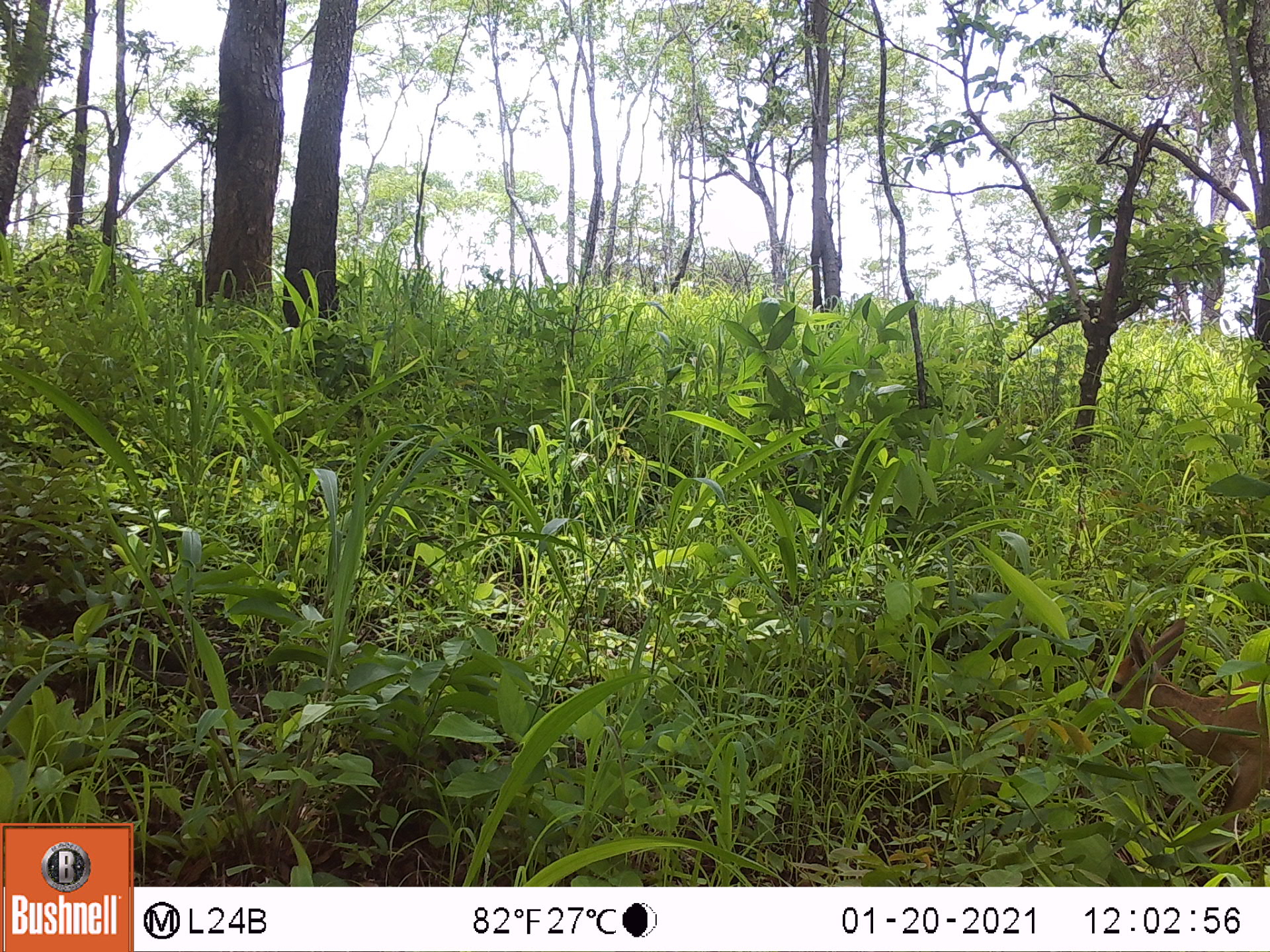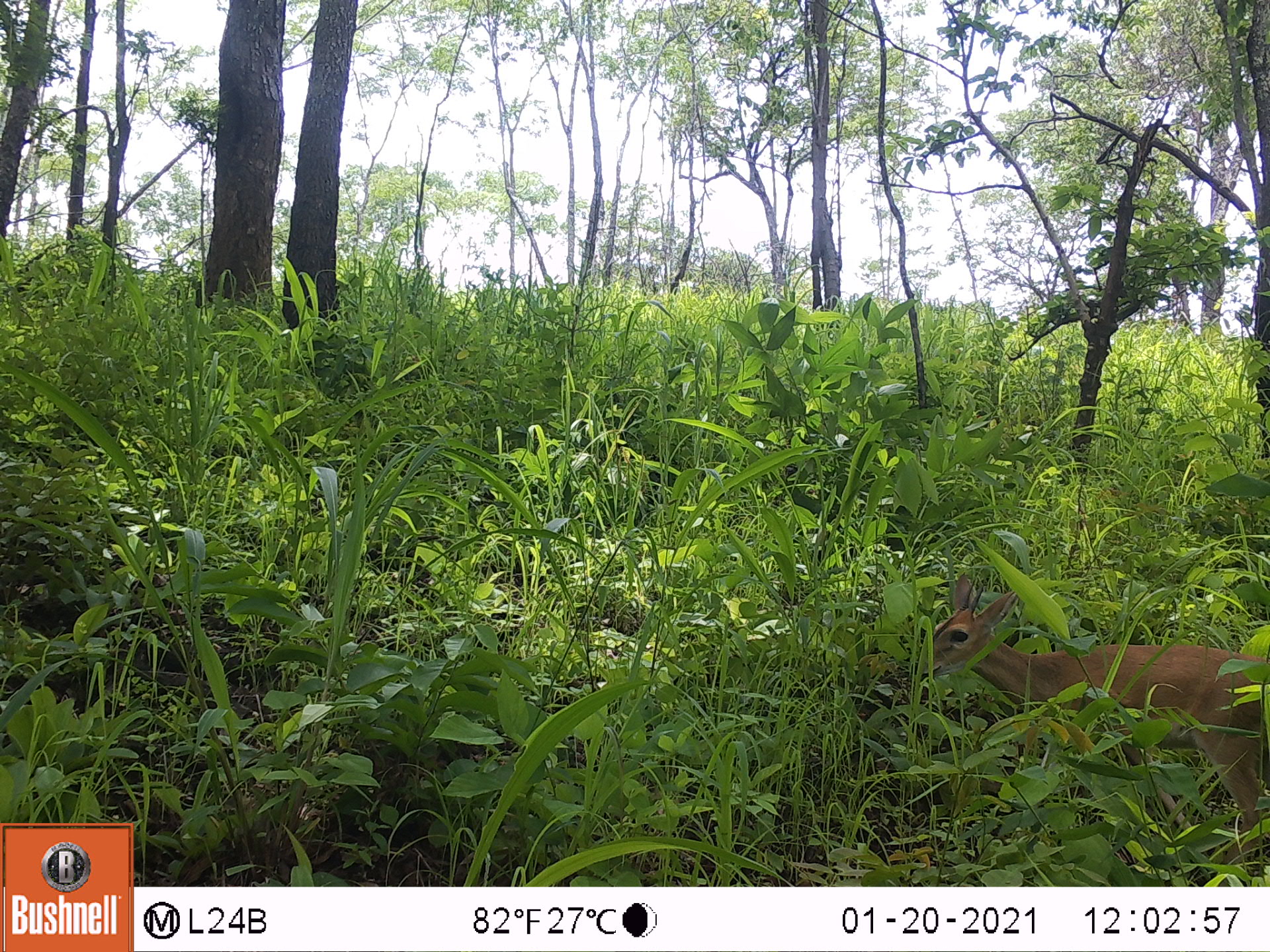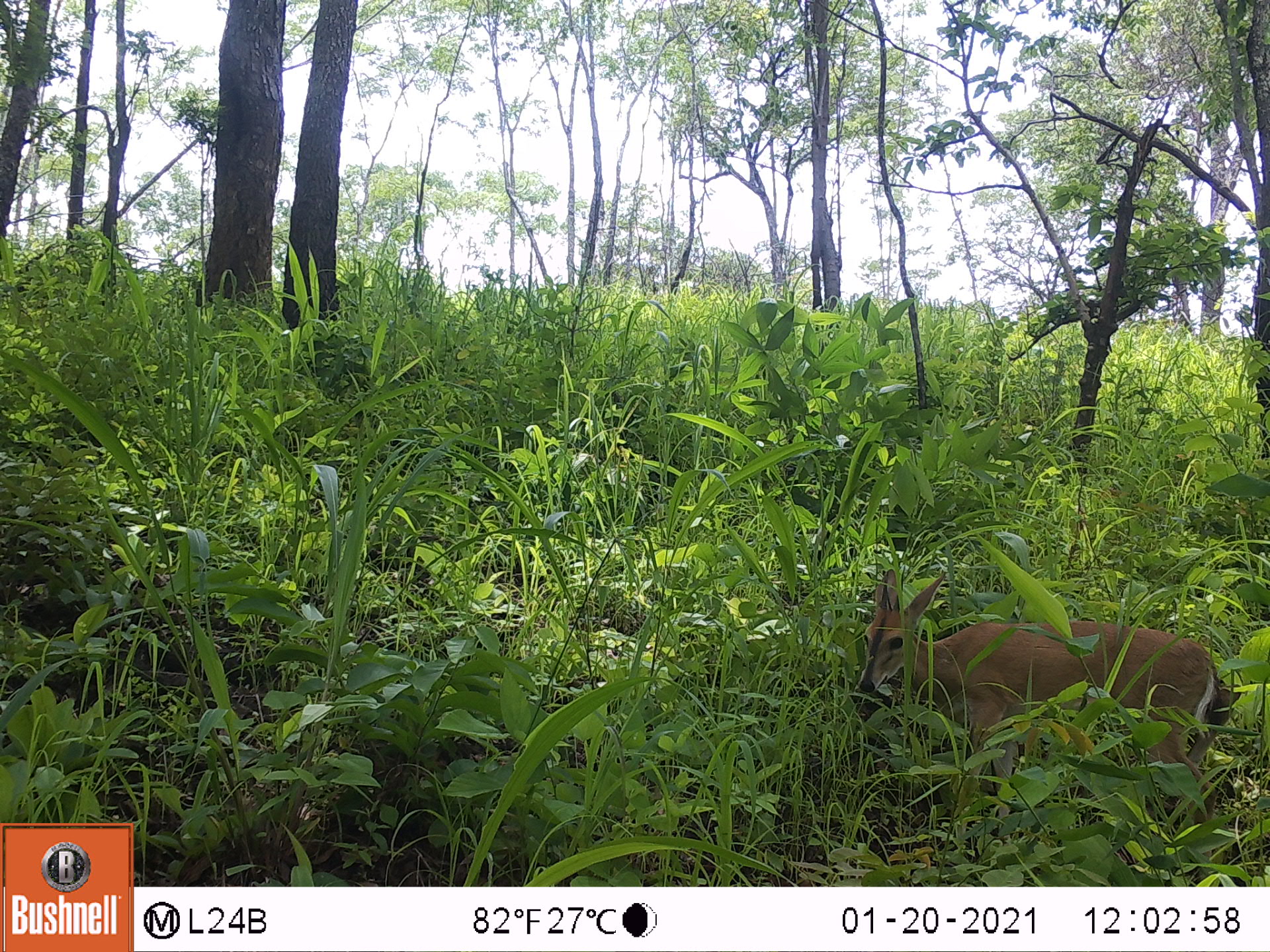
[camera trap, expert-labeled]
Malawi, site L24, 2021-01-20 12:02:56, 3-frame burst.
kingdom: Animalia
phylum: Chordata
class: Mammalia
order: Artiodactyla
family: Bovidae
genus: Sylvicapra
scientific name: Sylvicapra grimmia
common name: common duiker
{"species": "common duiker (Sylvicapra grimmia)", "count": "1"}